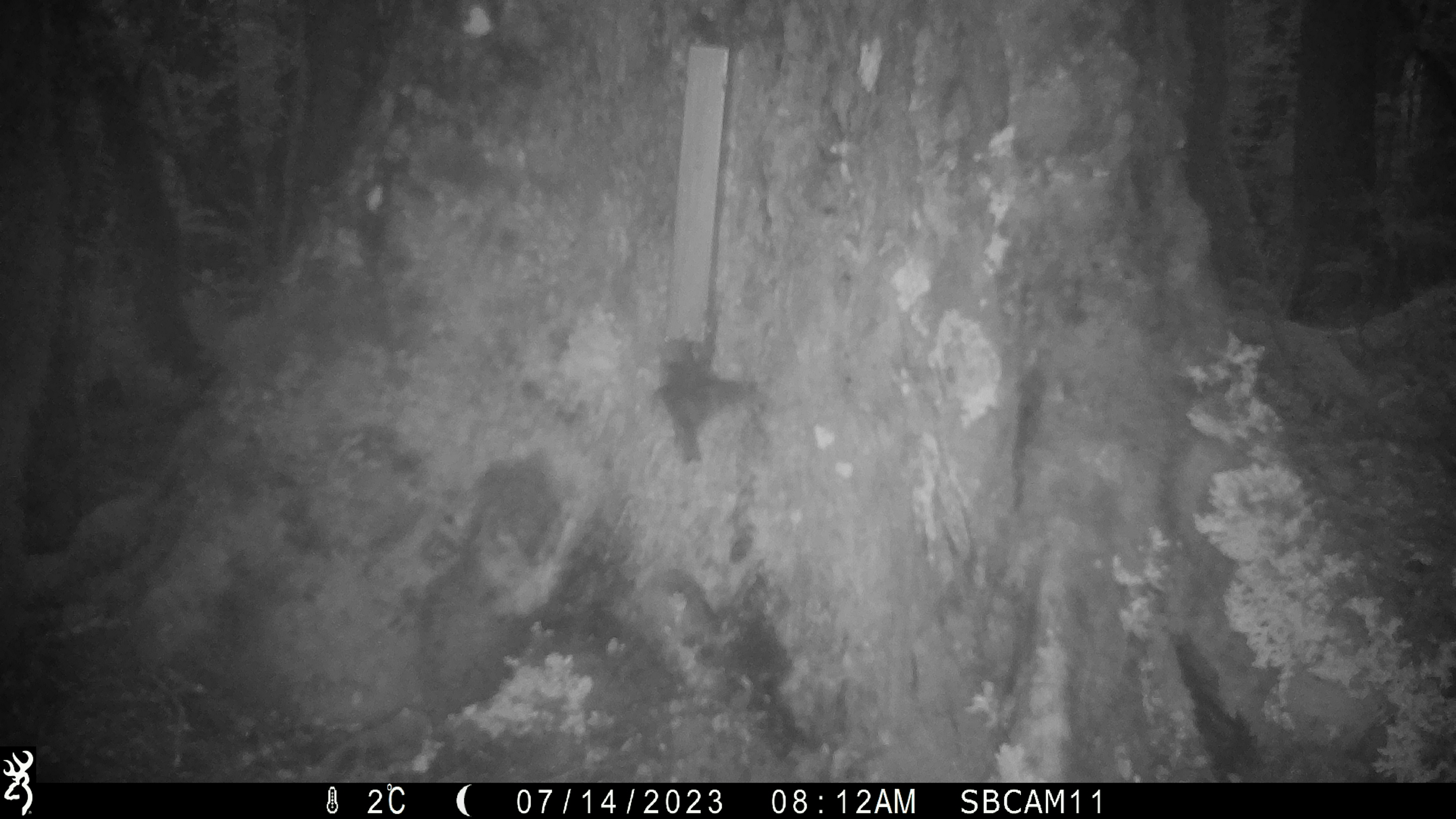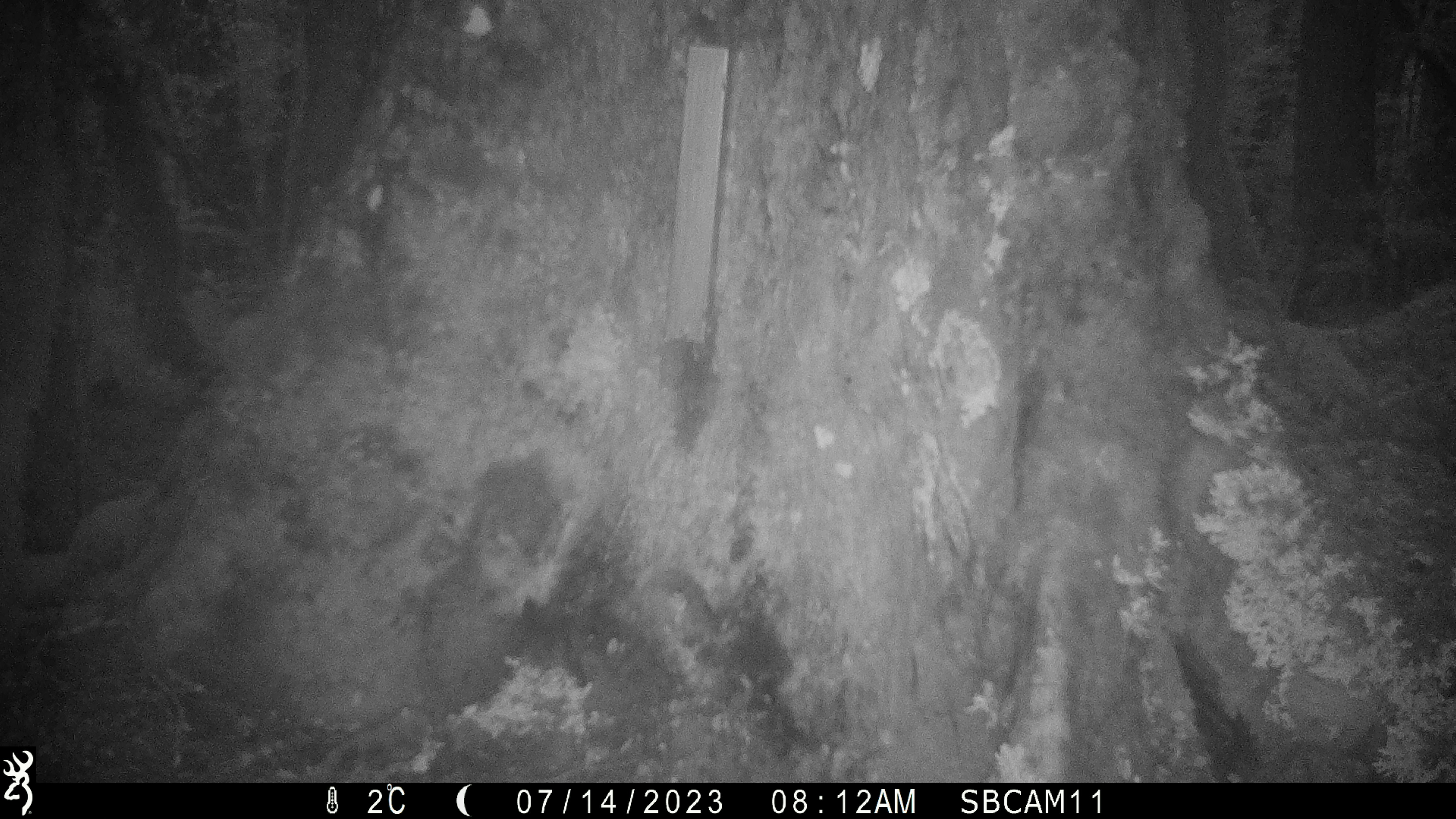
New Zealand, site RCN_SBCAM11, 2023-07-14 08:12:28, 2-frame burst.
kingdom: Animalia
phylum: Chordata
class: Aves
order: Passeriformes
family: Petroicidae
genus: Petroica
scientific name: Petroica australis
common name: new zealand robin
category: robin